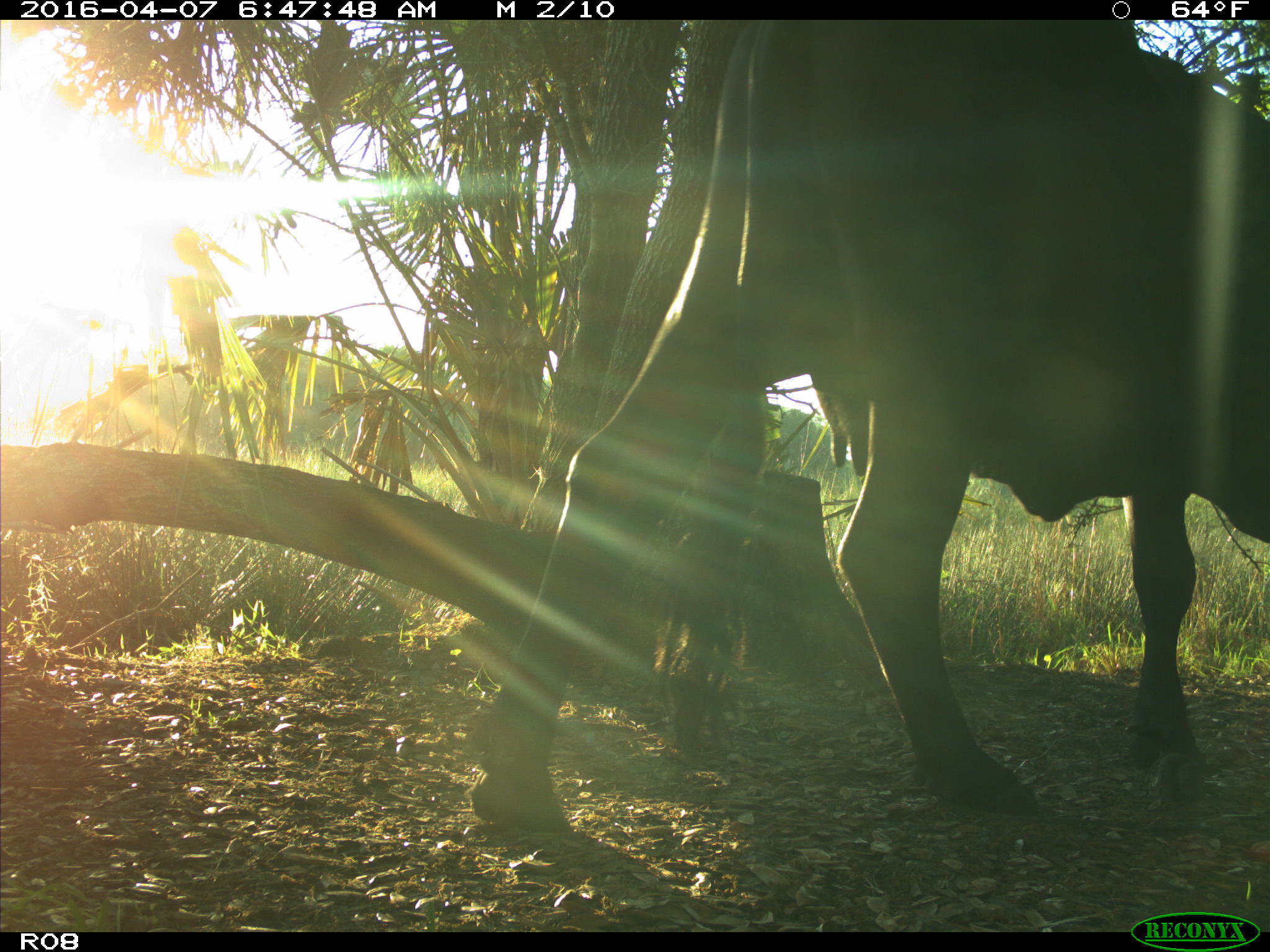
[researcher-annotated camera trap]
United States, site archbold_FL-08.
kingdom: Animalia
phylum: Chordata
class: Mammalia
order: Artiodactyla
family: Bovidae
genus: Bos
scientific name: Bos taurus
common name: domestic cow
Bos taurus (domestic cow).